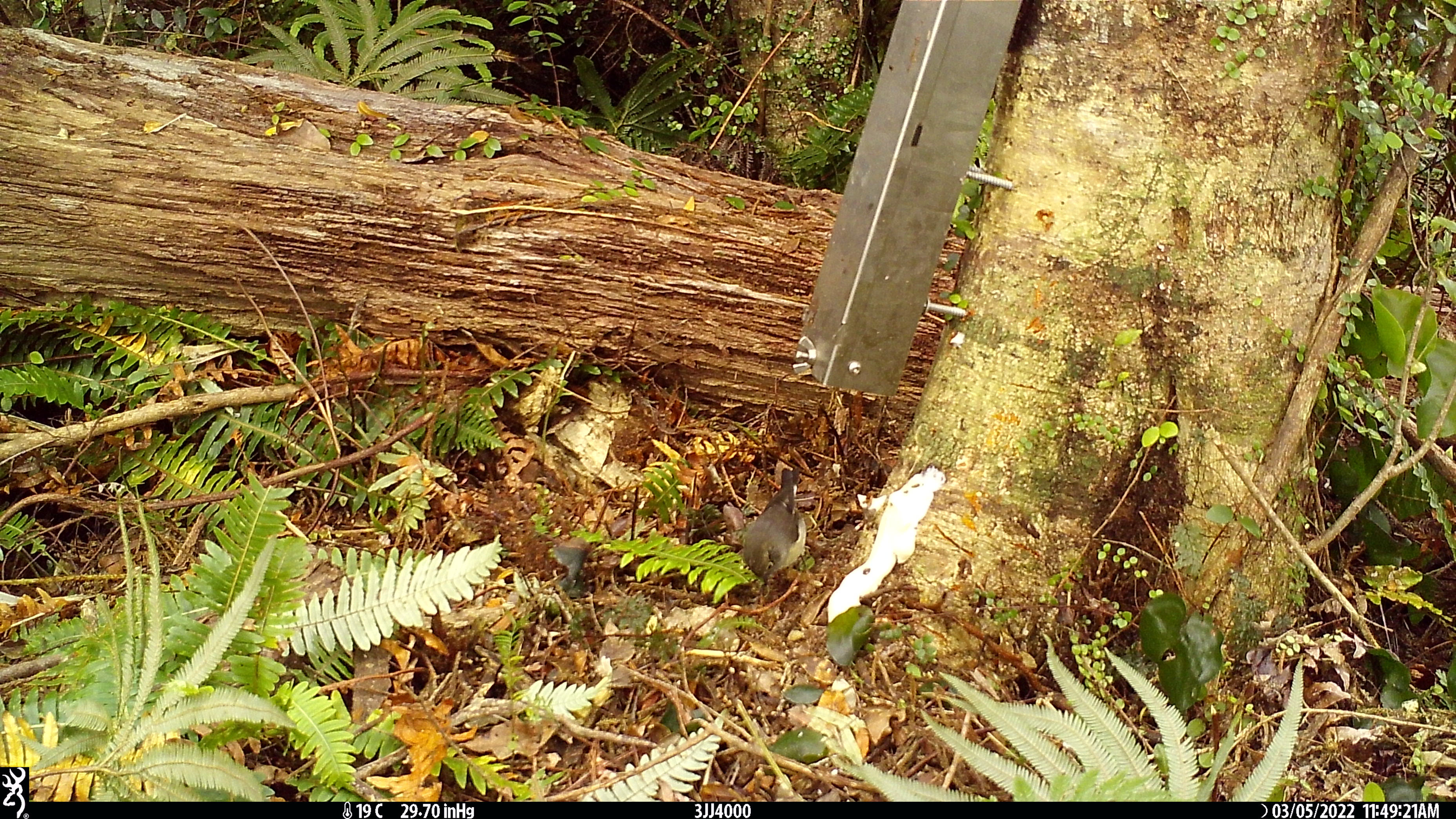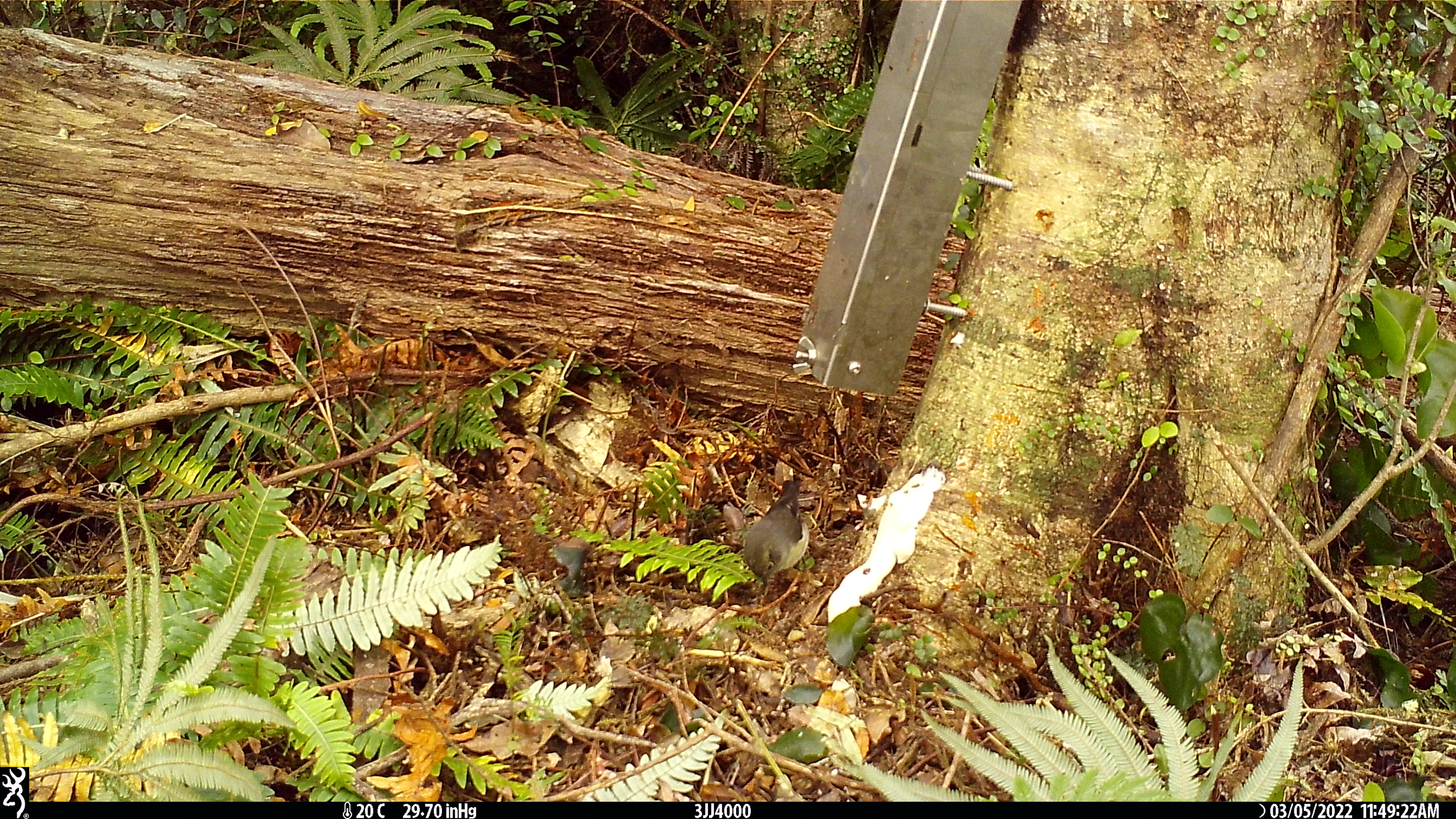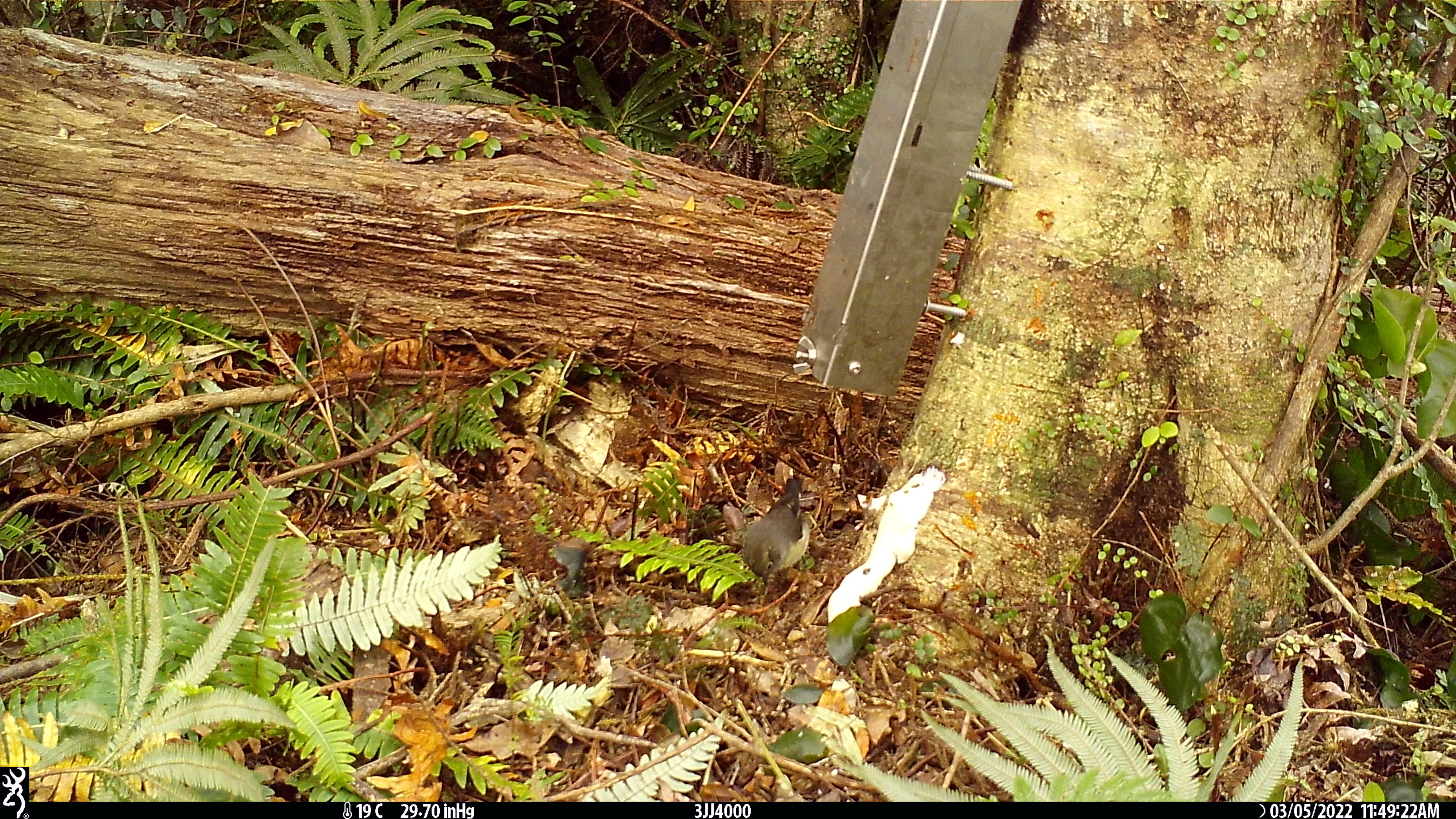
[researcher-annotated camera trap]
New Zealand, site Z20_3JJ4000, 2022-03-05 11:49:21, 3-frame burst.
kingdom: Animalia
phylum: Chordata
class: Aves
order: Passeriformes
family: Petroicidae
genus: Petroica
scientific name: Petroica macrocephala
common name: tomtit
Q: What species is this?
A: Tomtit (Petroica macrocephala).